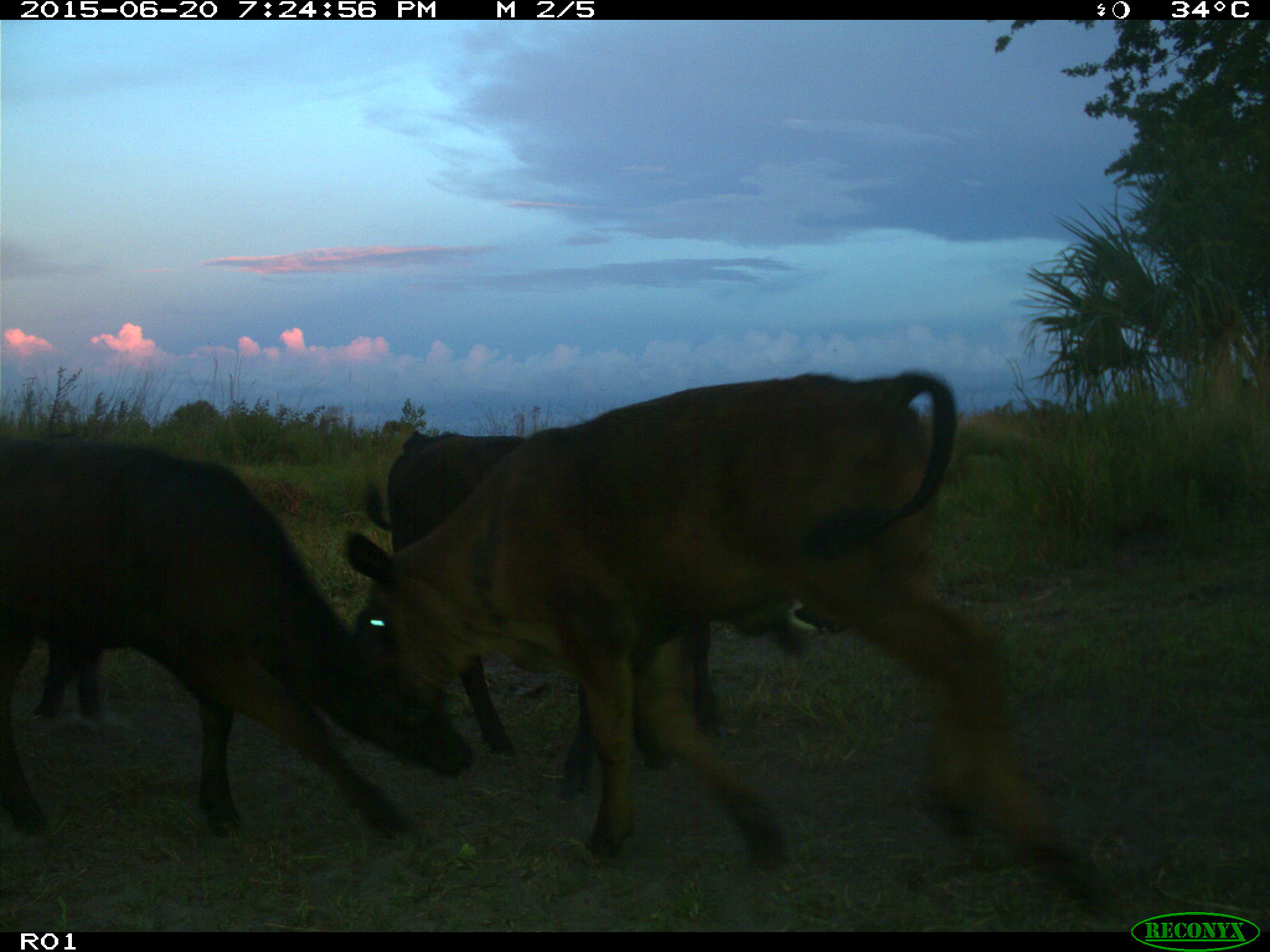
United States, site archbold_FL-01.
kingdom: Animalia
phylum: Chordata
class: Mammalia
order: Artiodactyla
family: Bovidae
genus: Bos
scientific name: Bos taurus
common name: domestic cow